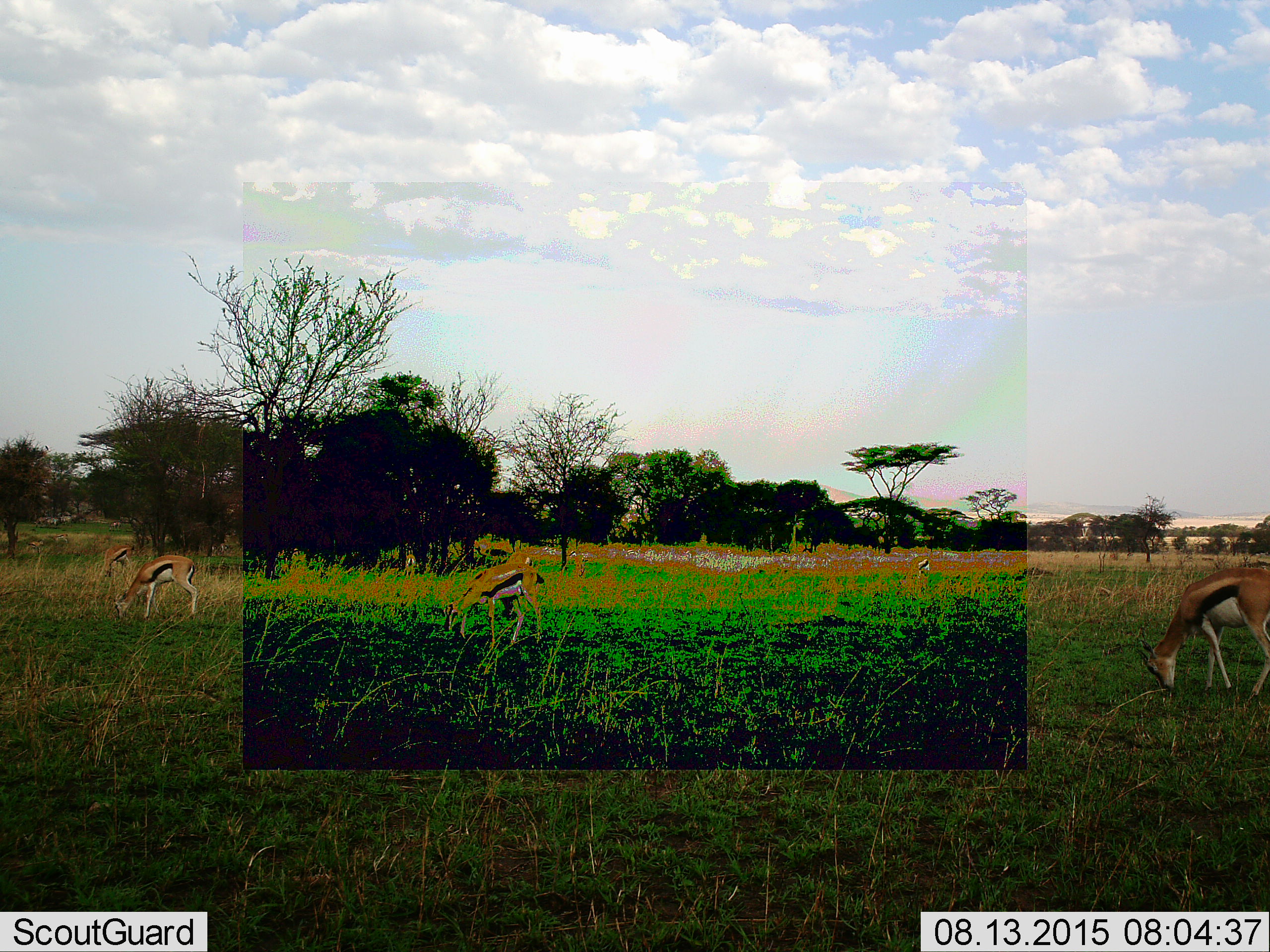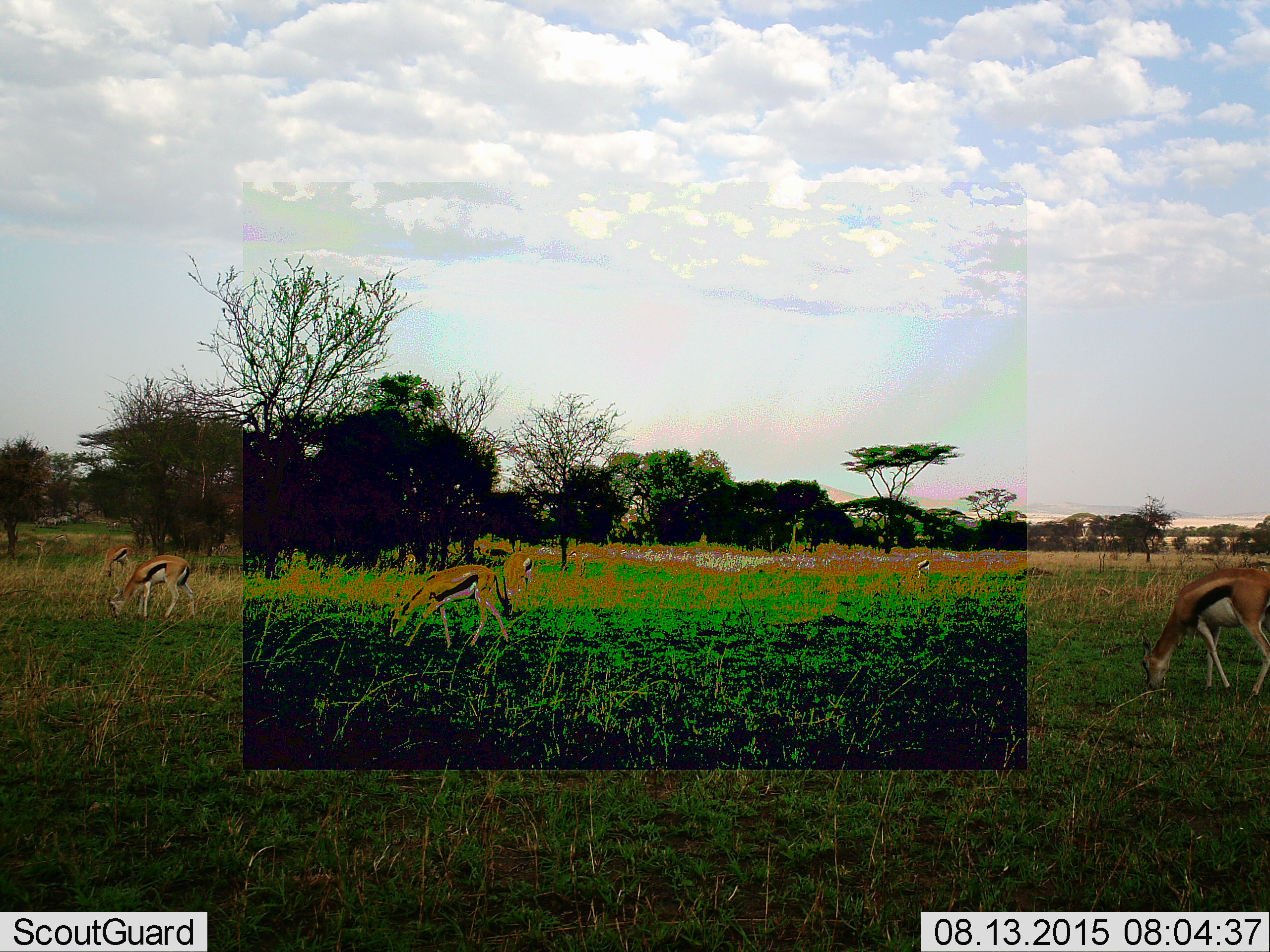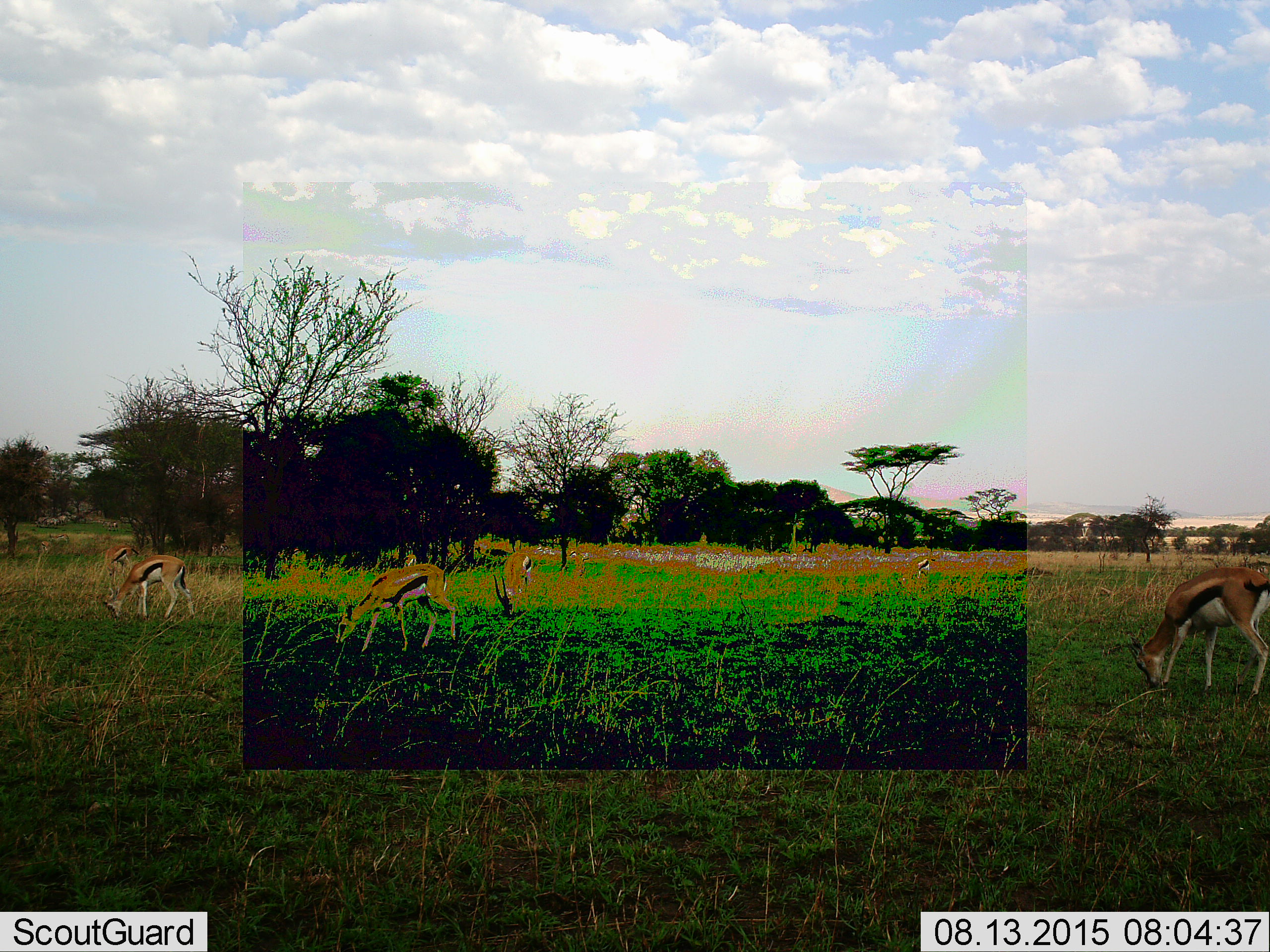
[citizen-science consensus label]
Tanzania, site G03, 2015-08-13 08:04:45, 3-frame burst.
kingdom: Animalia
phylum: Chordata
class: Mammalia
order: Artiodactyla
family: Bovidae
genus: Eudorcas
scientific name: Eudorcas thomsonii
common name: thomson's gazelle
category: gazellethomsons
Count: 6.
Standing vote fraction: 47%.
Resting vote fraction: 12%.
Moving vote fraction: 59%.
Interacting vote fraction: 0%.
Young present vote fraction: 0%.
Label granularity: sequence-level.